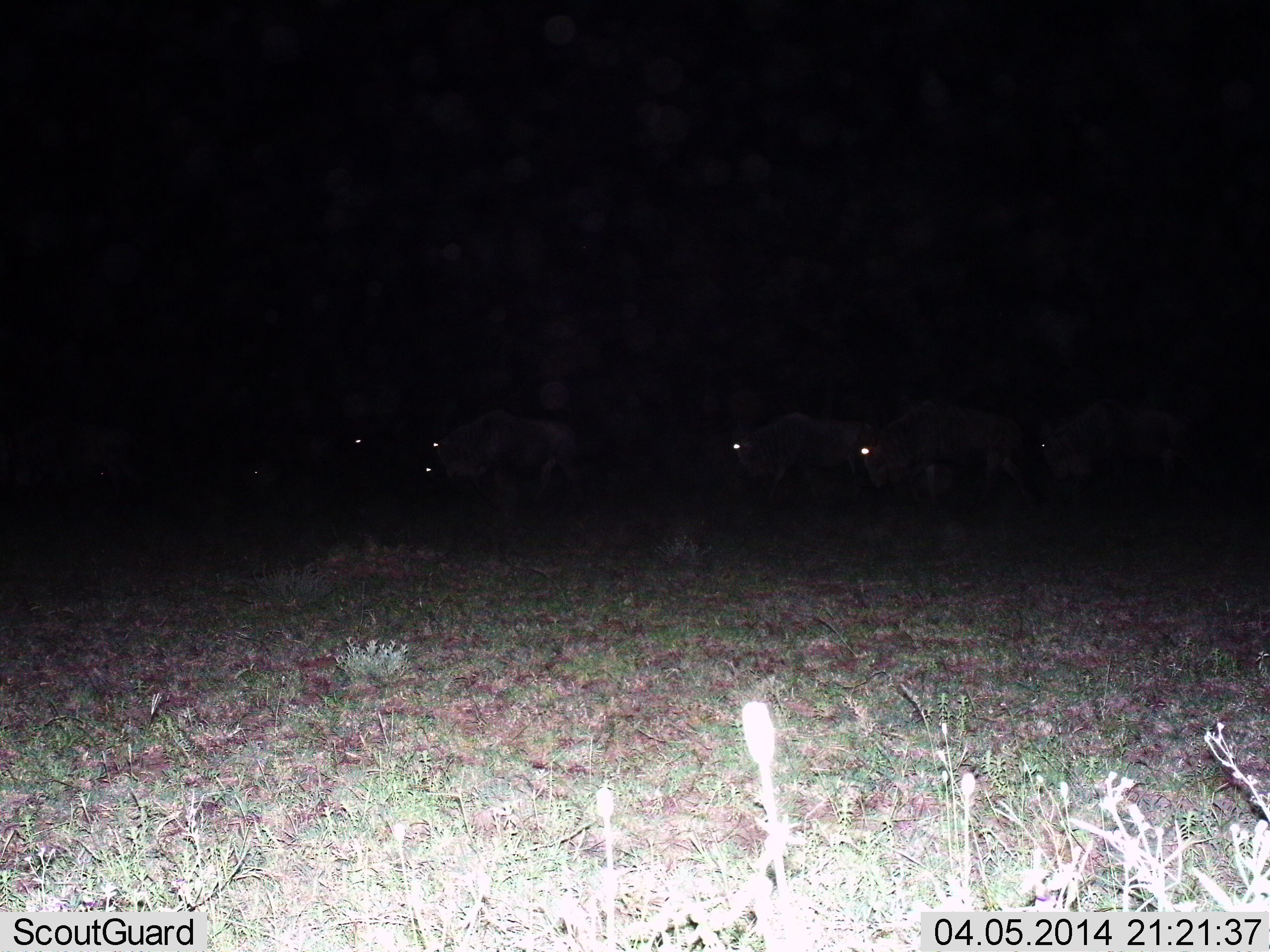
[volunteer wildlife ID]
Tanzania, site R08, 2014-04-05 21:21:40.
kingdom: Animalia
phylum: Chordata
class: Mammalia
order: Artiodactyla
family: Bovidae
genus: Connochaetes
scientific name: Connochaetes taurinus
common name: blue wildebeest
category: wildebeest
Wildebeest (blue wildebeest) (Connochaetes taurinus), count 6. Behavior (volunteer vote fractions): standing 20%, resting 0%, moving 90%, interacting 0%. Young present (vote fraction): 0%. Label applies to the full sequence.